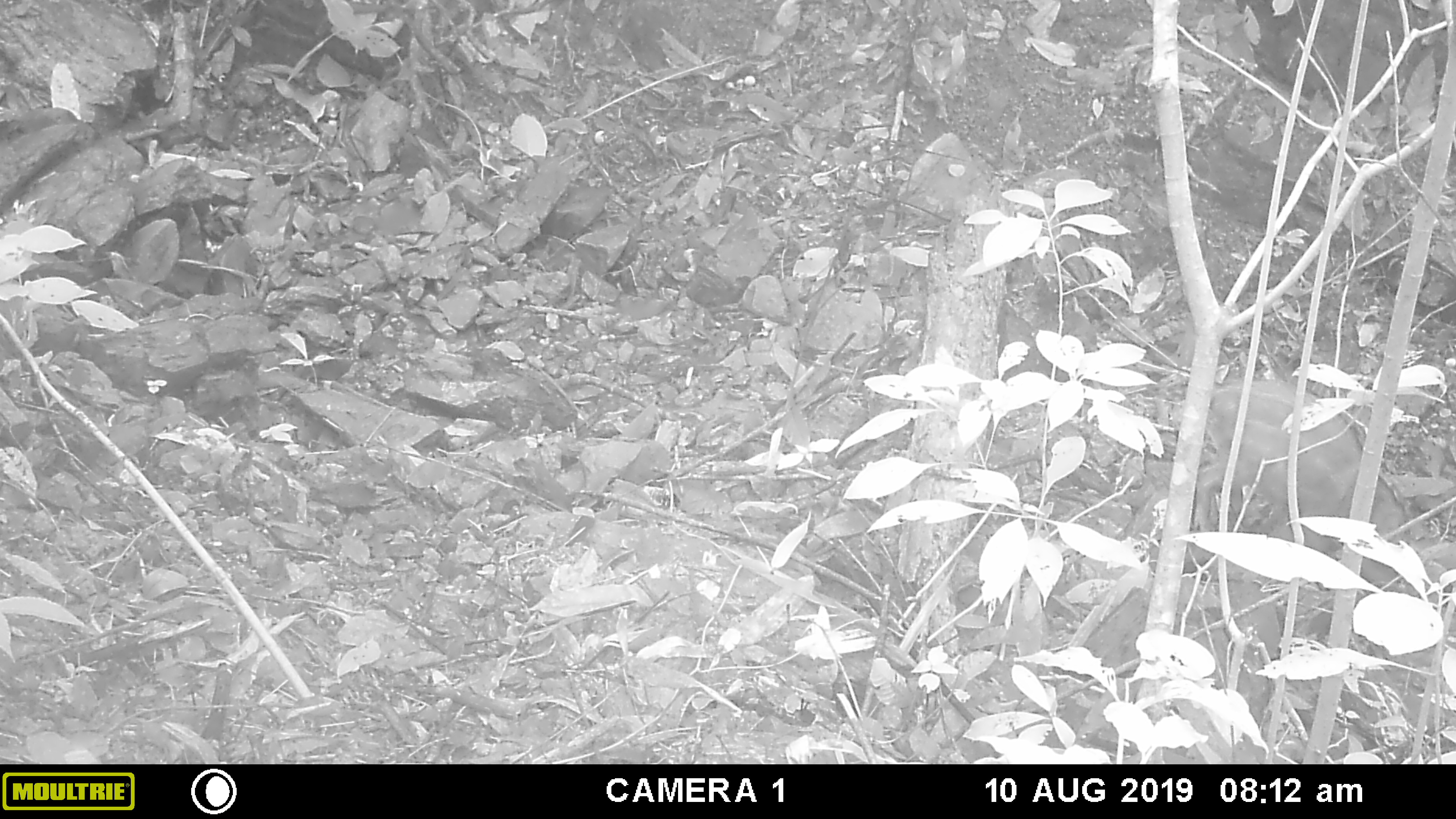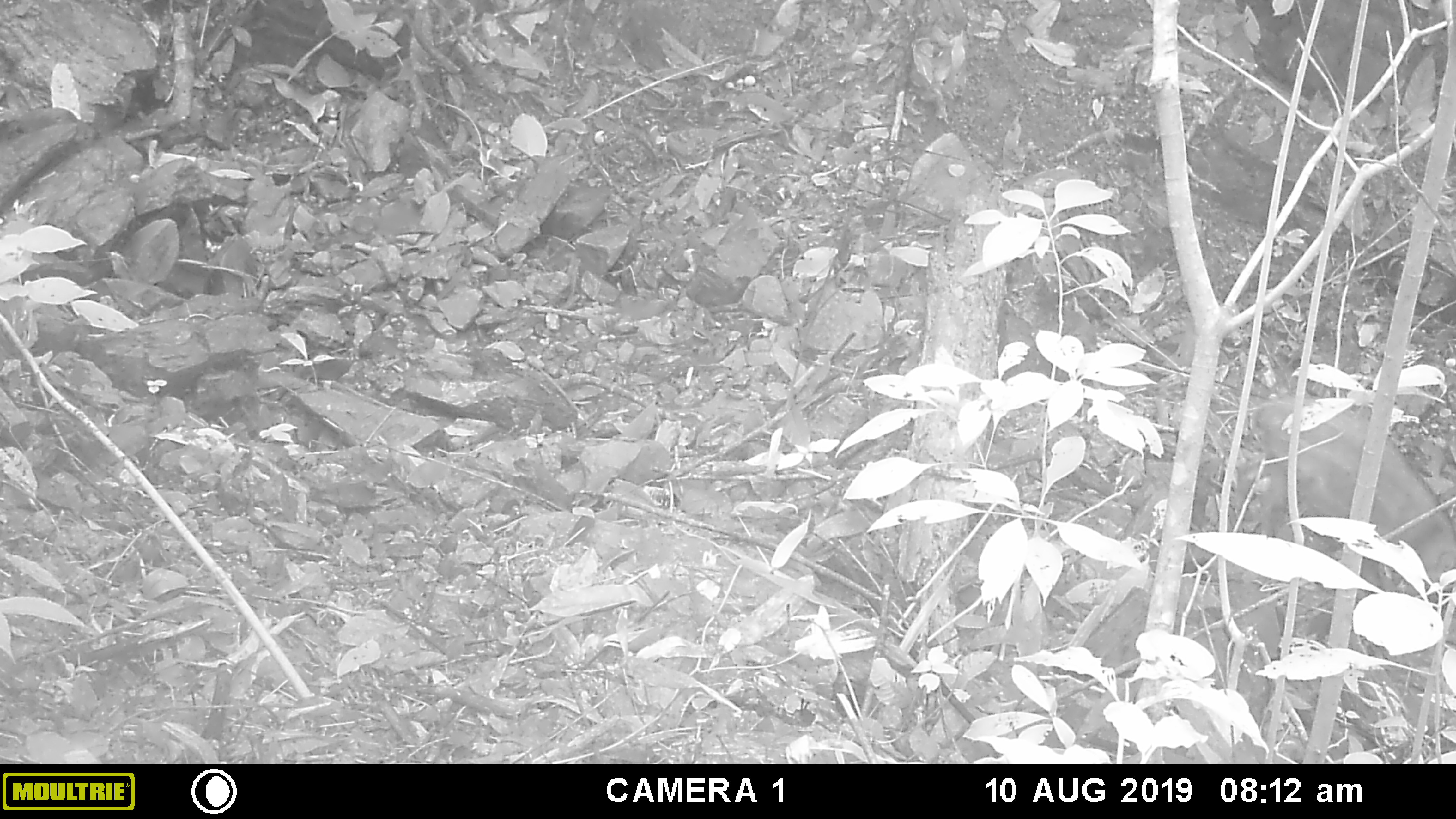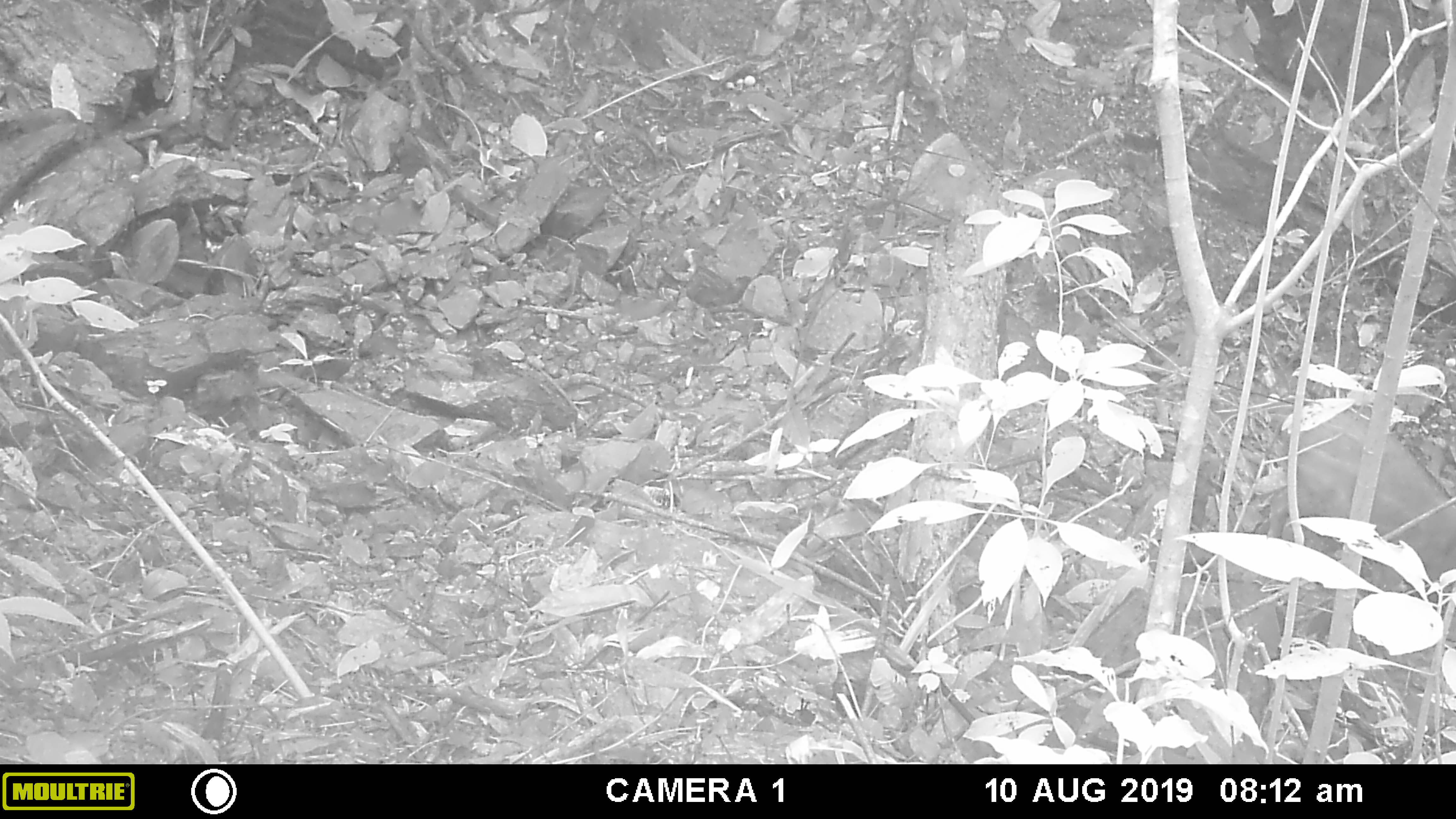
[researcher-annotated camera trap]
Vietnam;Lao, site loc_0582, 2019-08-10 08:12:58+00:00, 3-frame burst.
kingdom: Animalia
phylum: Chordata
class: Mammalia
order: Artiodactyla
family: Suidae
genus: Sus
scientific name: Sus scrofa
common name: eurasian wild pig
Eurasian wild pig (Sus scrofa). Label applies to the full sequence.